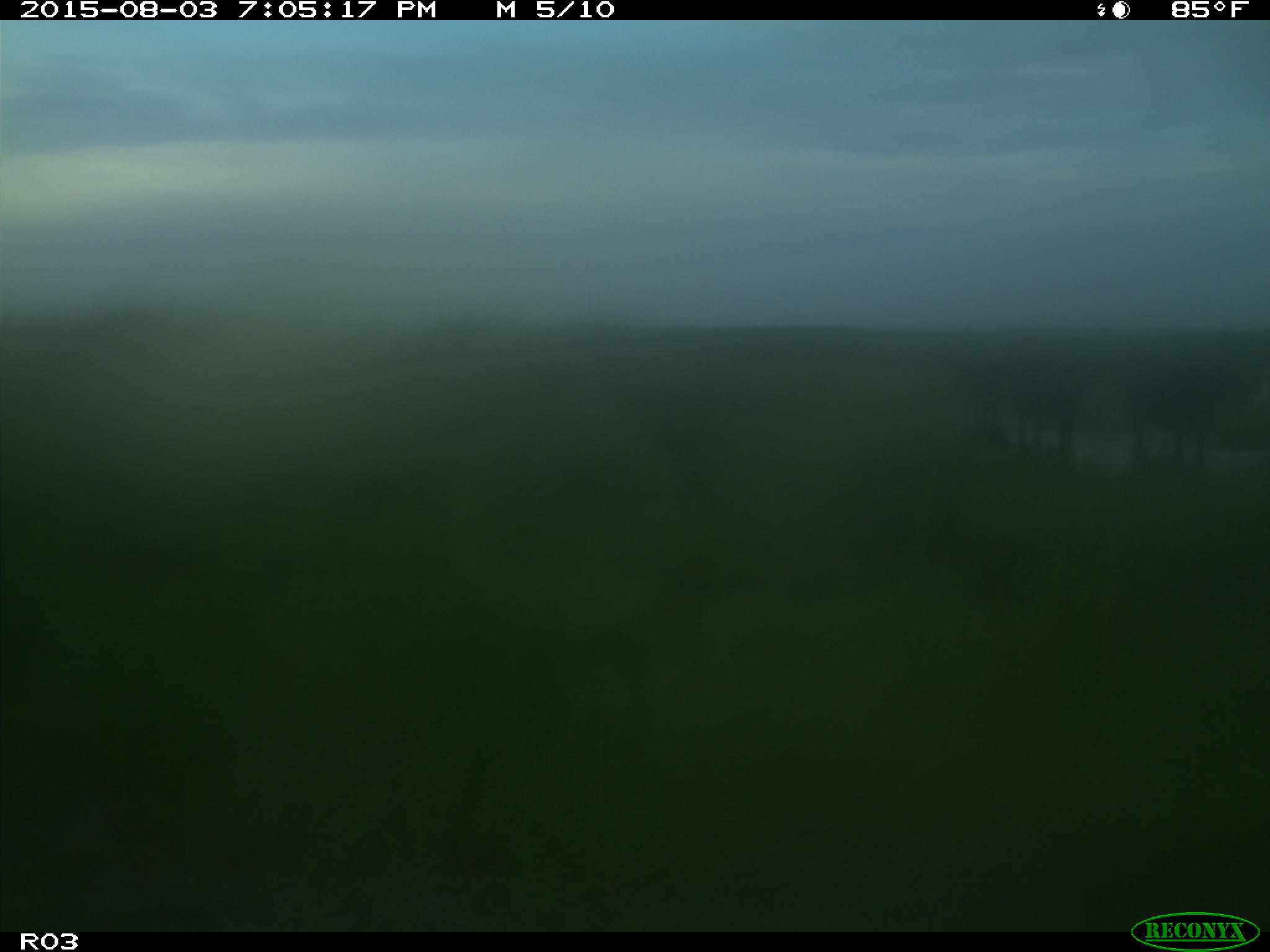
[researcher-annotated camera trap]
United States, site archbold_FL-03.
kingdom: Animalia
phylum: Chordata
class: Mammalia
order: Artiodactyla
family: Bovidae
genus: Bos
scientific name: Bos taurus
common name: domestic cow